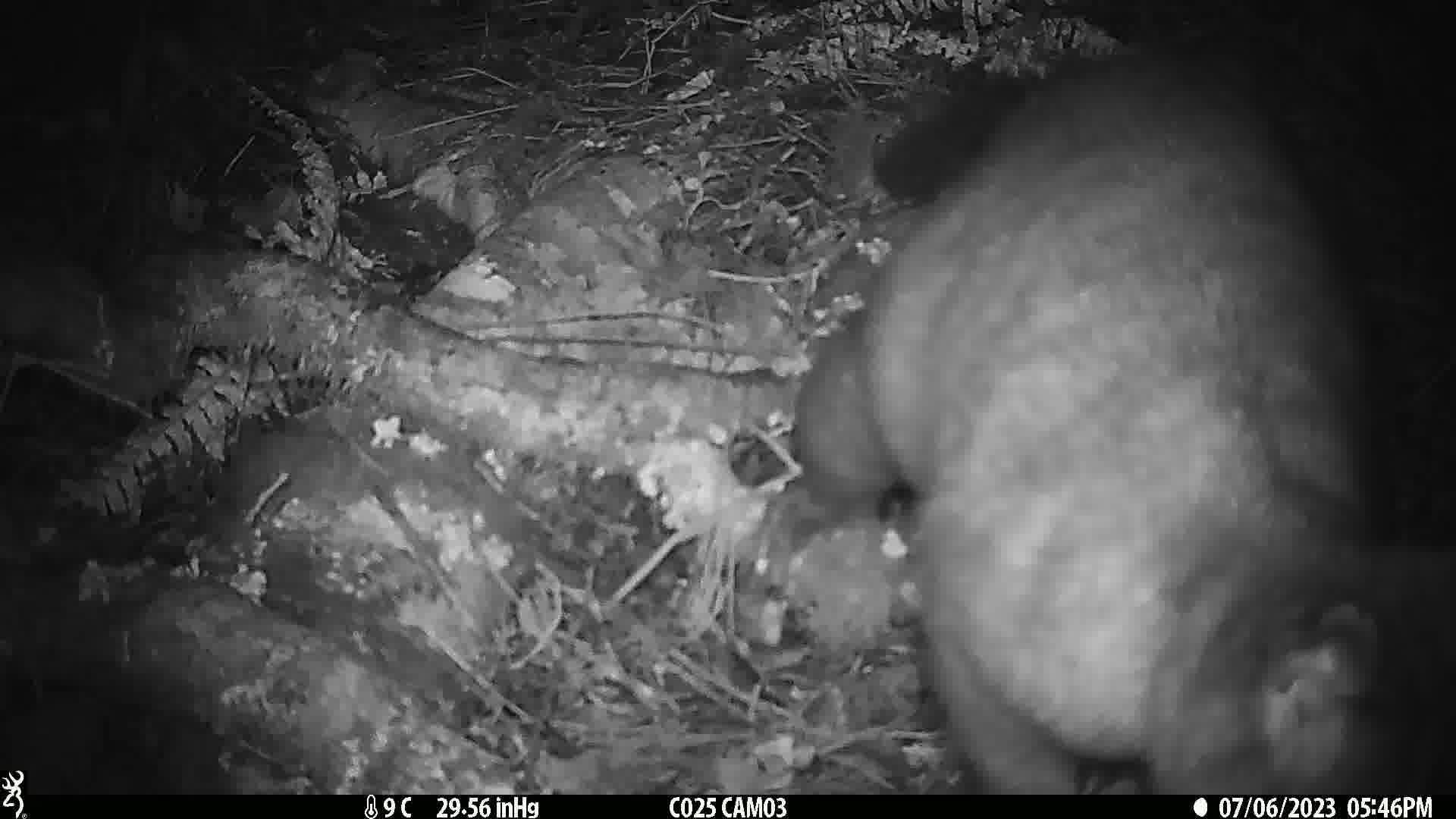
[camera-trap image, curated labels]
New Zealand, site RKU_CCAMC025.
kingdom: Animalia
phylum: Chordata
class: Mammalia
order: Diprotodontia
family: Phalangeridae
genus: Trichosurus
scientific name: Trichosurus vulpecula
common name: common brushtail possum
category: possum